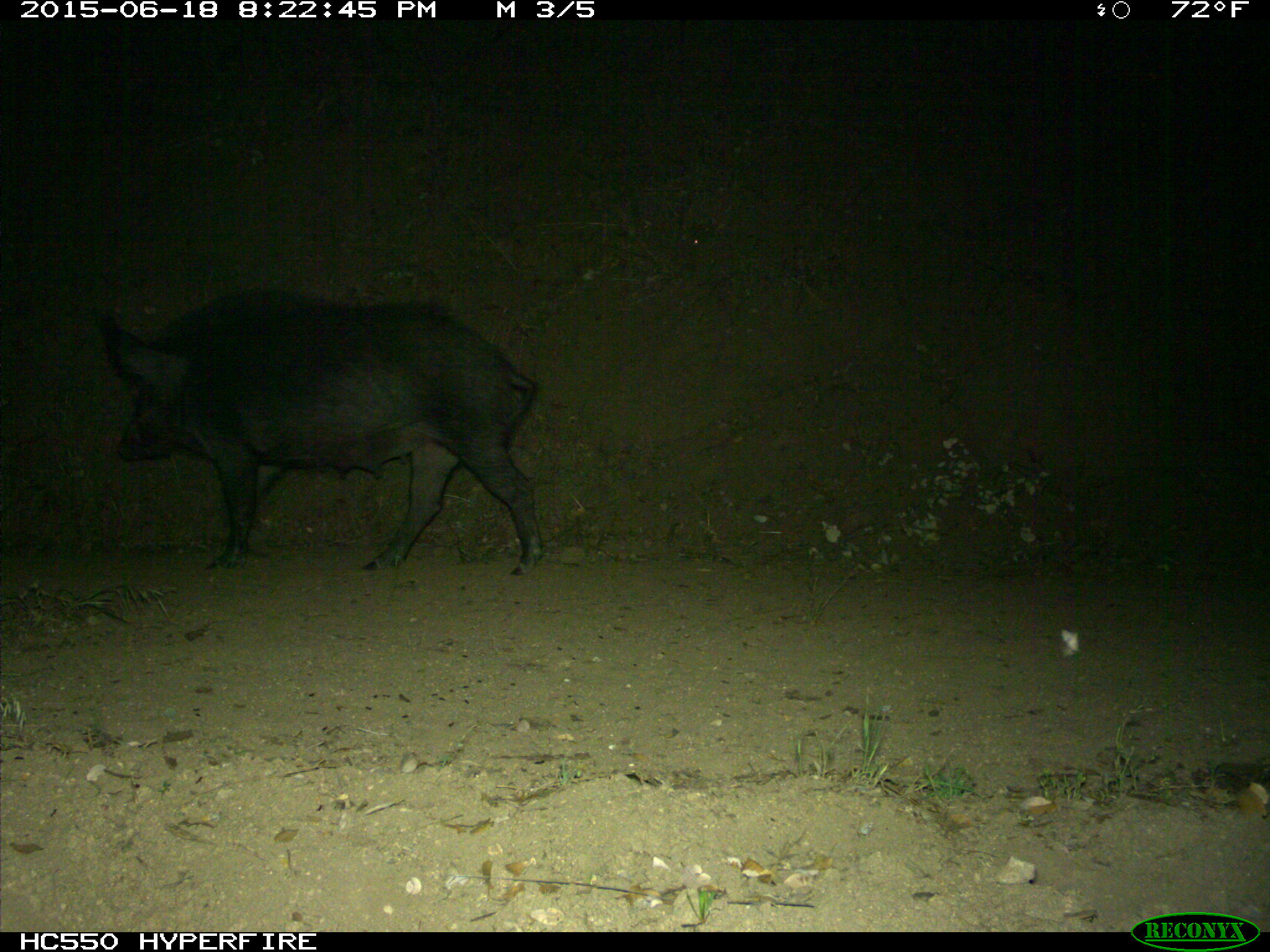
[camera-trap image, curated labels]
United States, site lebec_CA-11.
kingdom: Animalia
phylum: Chordata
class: Mammalia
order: Artiodactyla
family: Suidae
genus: Sus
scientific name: Sus scrofa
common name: wild boar